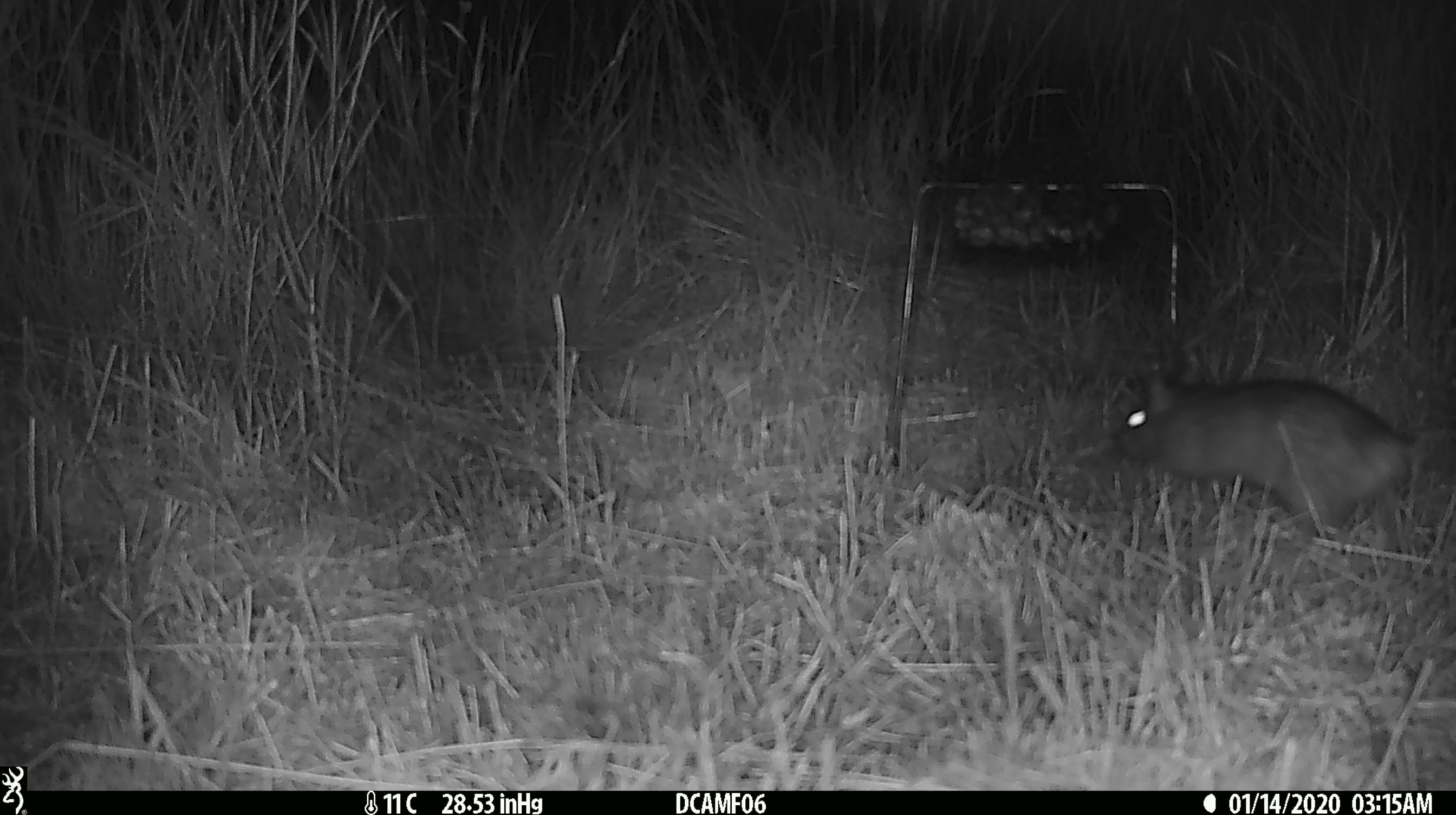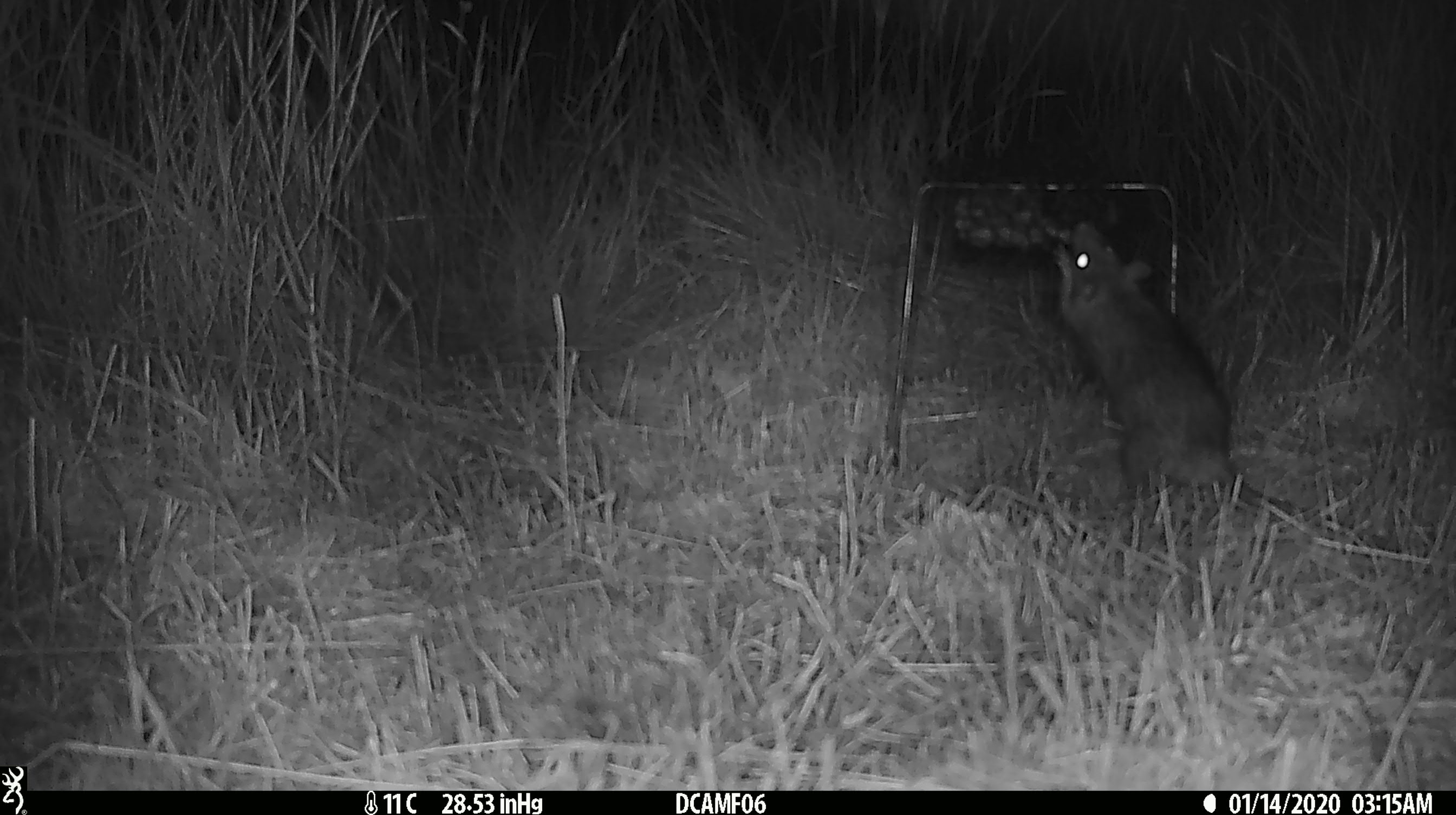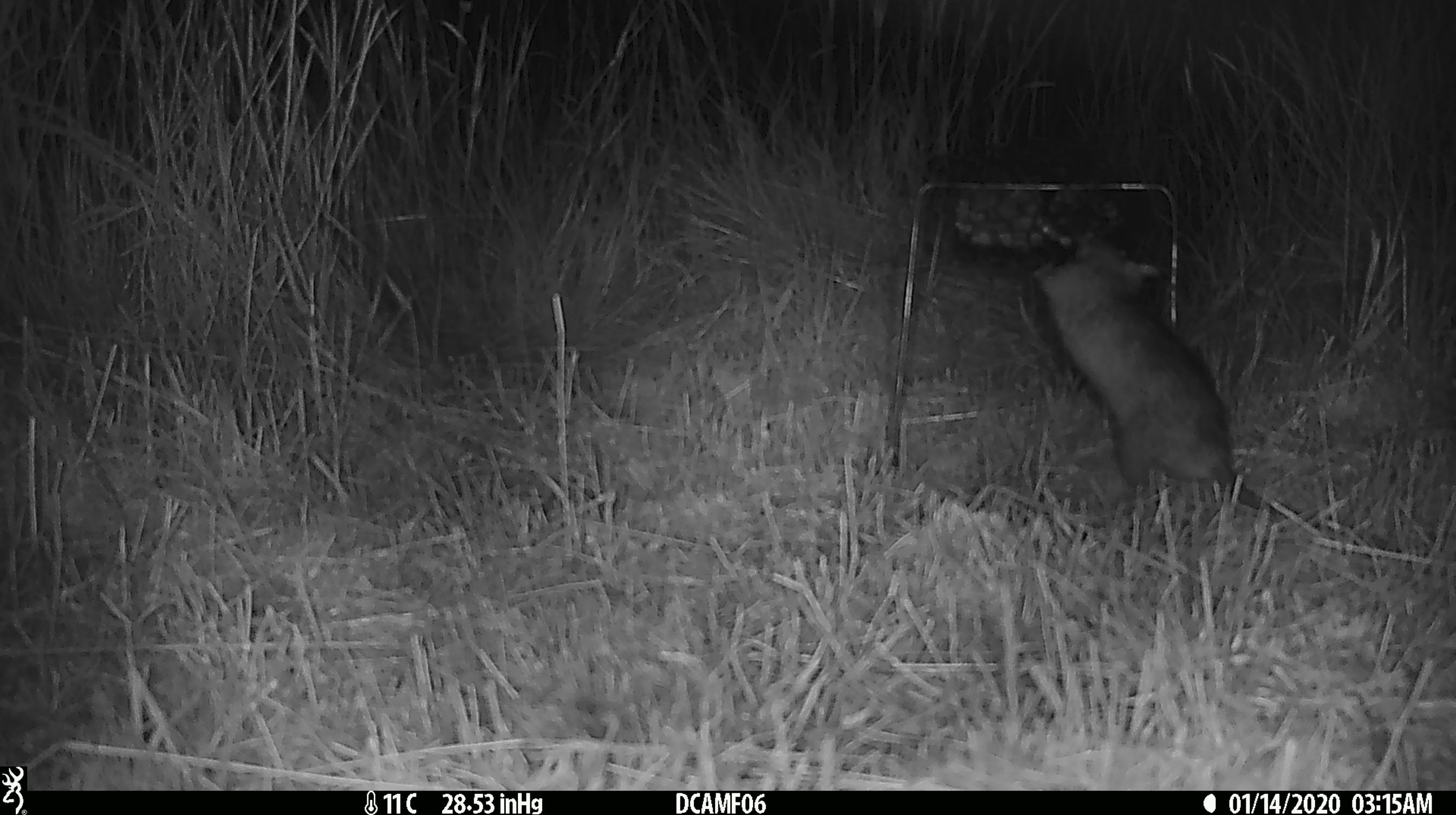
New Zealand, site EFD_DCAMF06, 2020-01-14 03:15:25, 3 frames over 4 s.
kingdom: Animalia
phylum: Chordata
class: Mammalia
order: Rodentia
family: Muridae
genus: Rattus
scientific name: Rattus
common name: rat